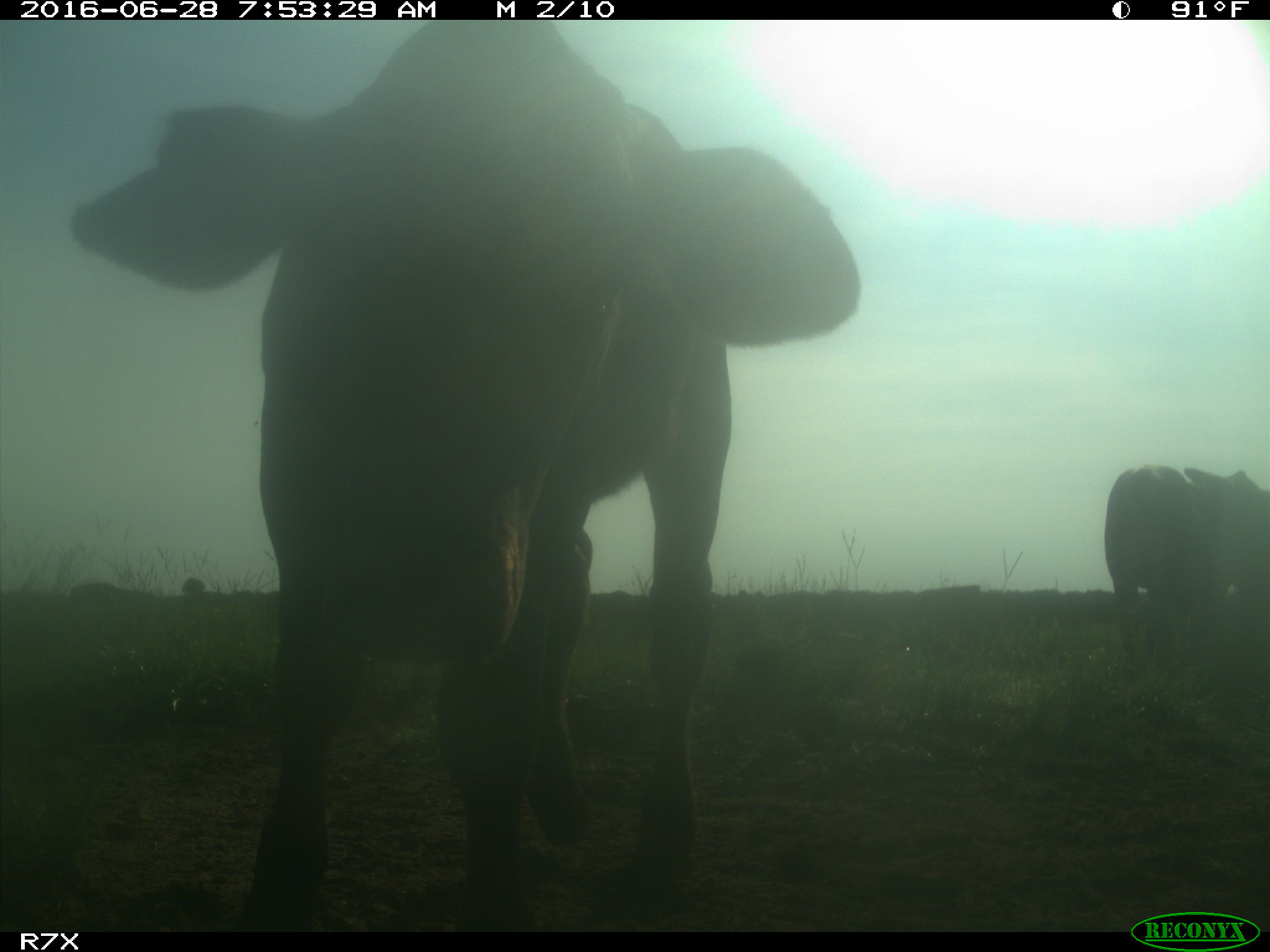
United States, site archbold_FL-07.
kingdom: Animalia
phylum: Chordata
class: Mammalia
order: Artiodactyla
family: Bovidae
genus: Bos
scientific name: Bos taurus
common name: domestic cow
Bos taurus (domestic cow).